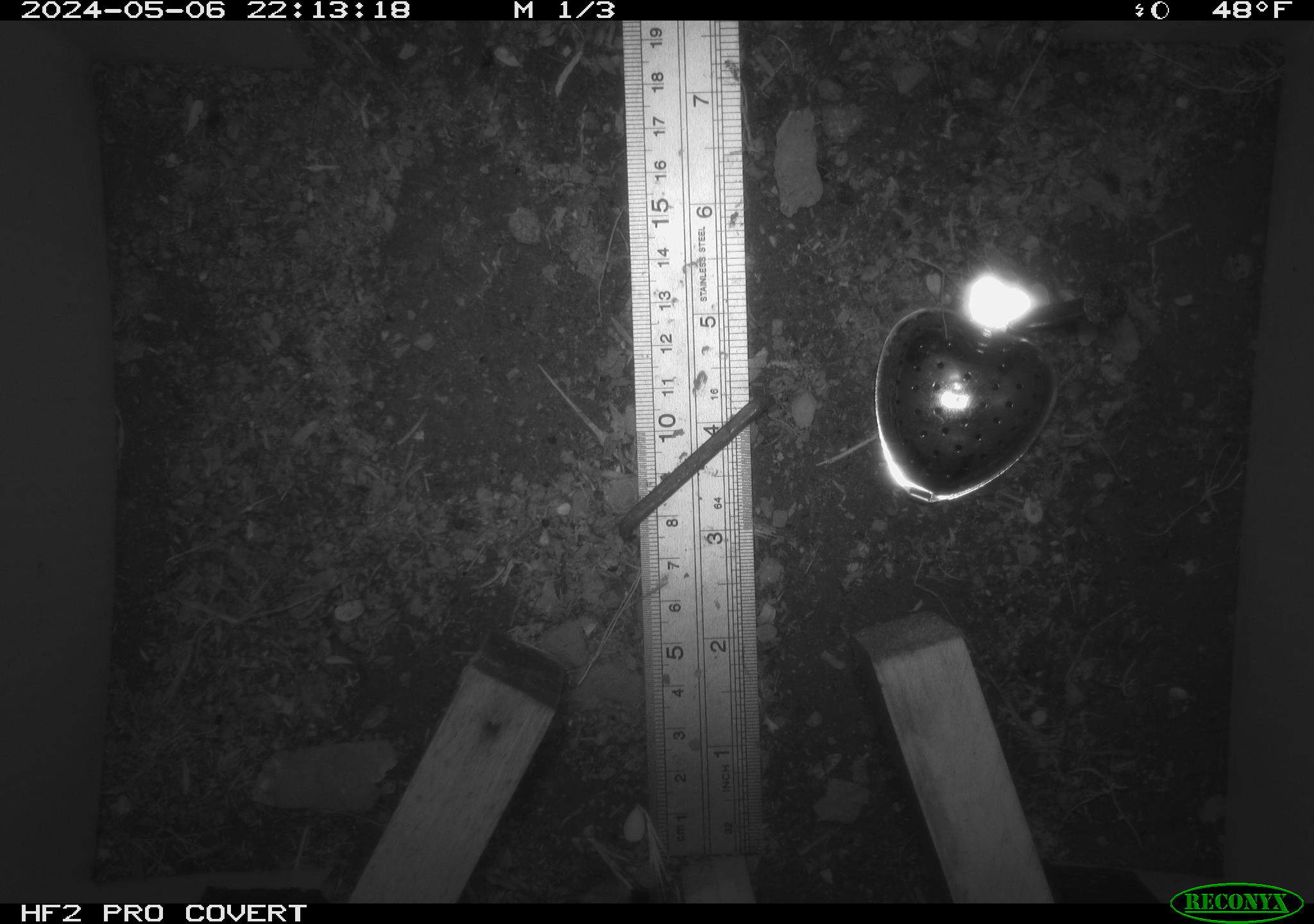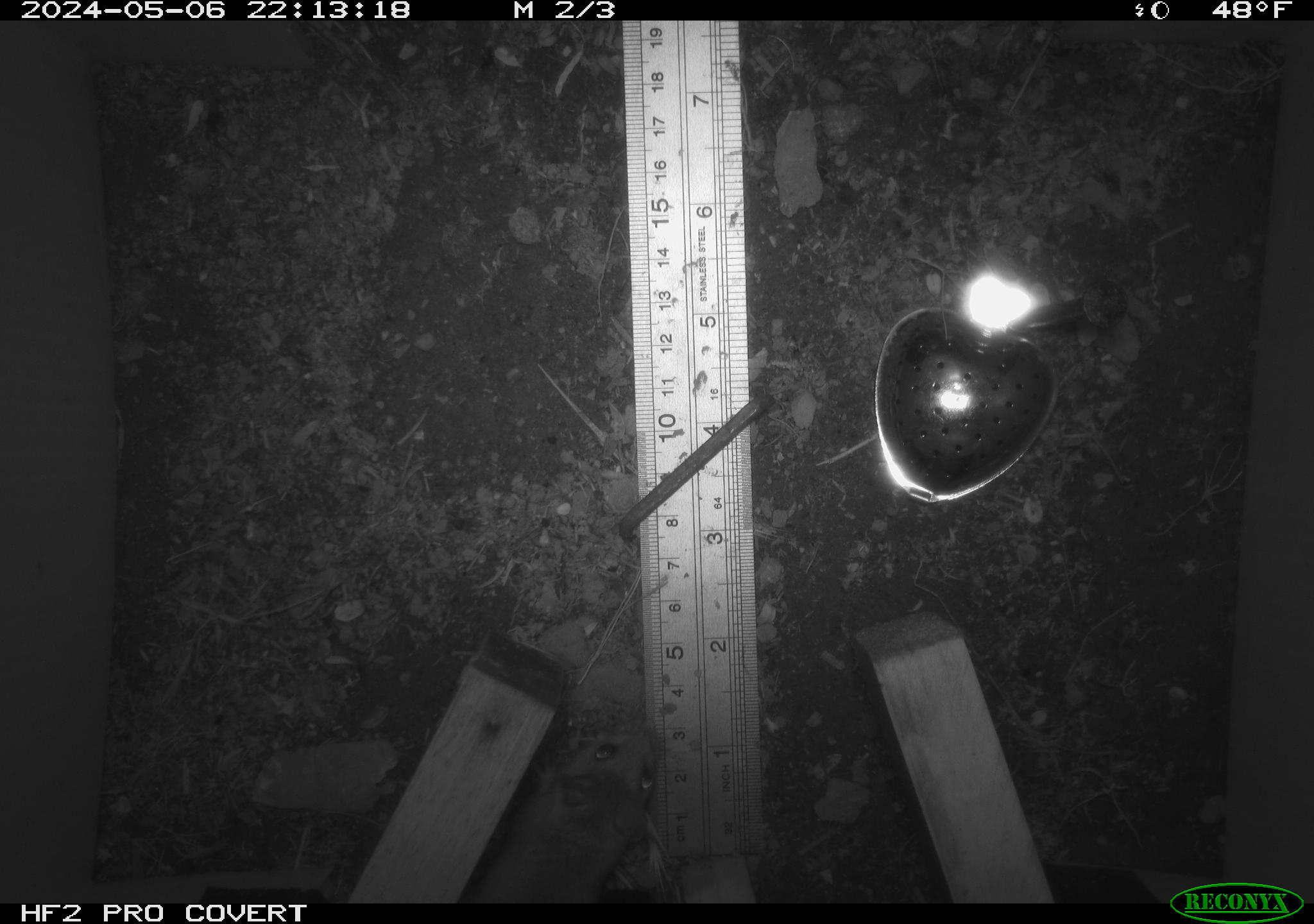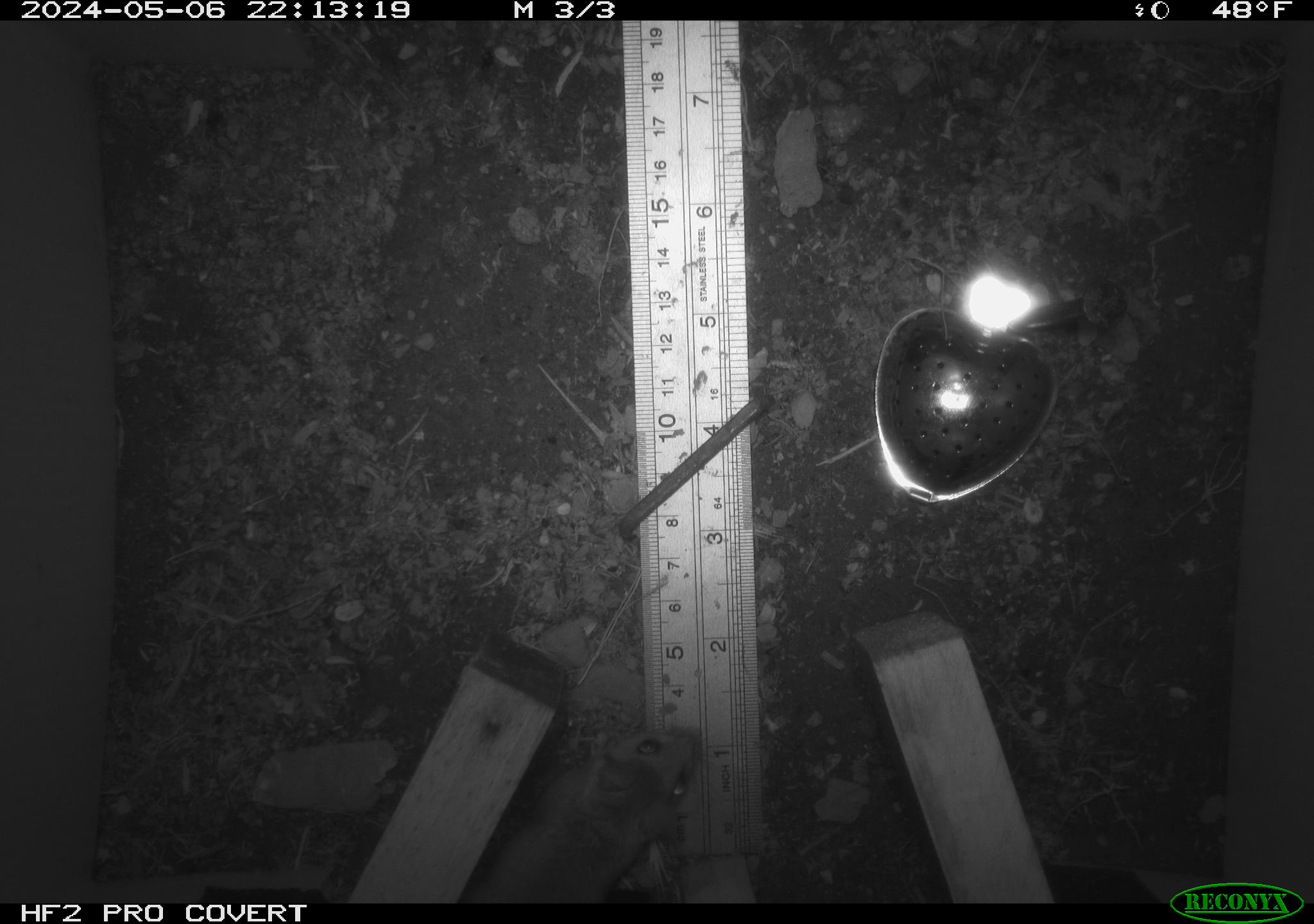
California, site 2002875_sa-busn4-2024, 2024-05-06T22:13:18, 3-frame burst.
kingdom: Animalia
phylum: Chordata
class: Mammalia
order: Rodentia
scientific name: Rodentia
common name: rodent